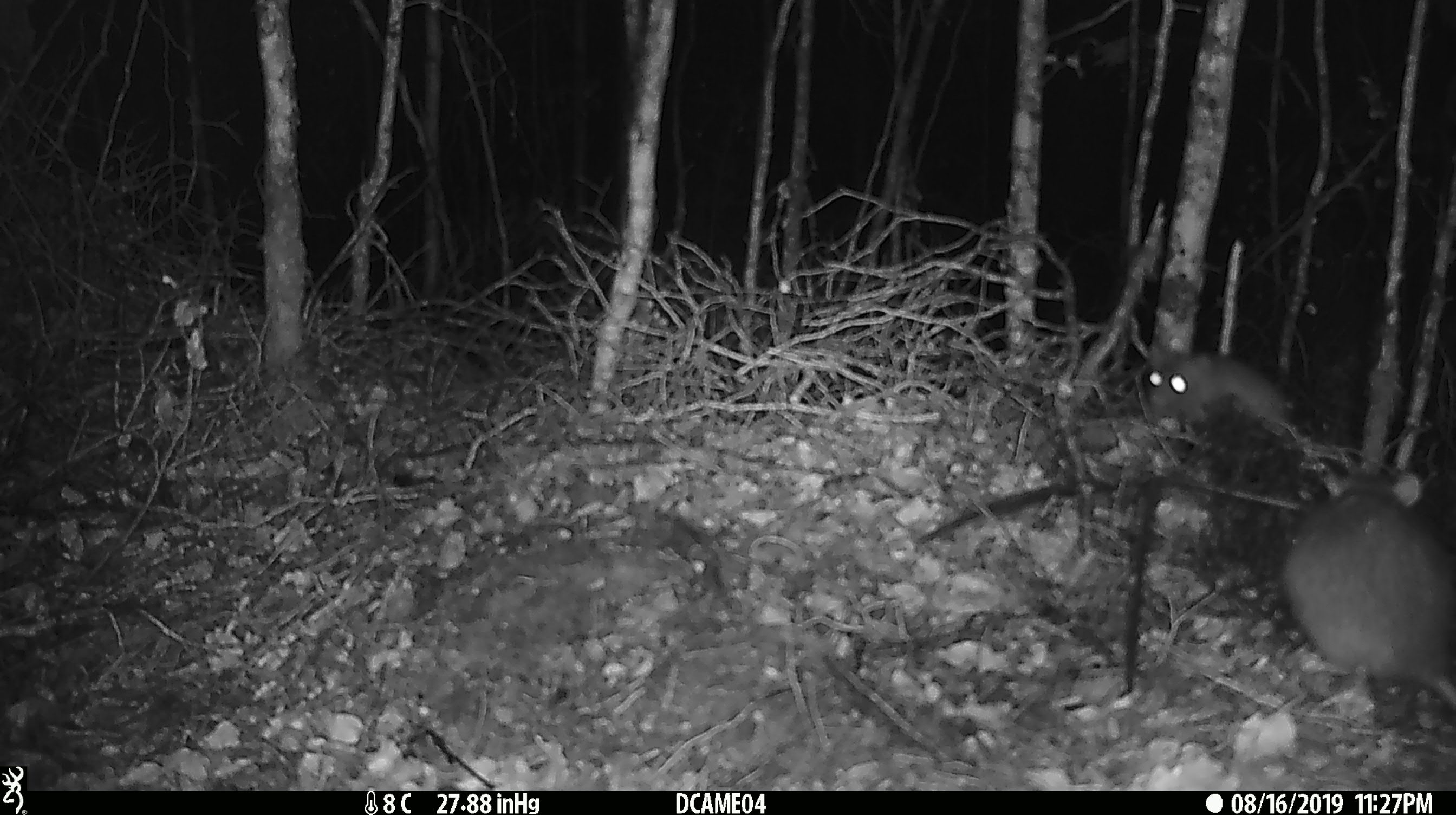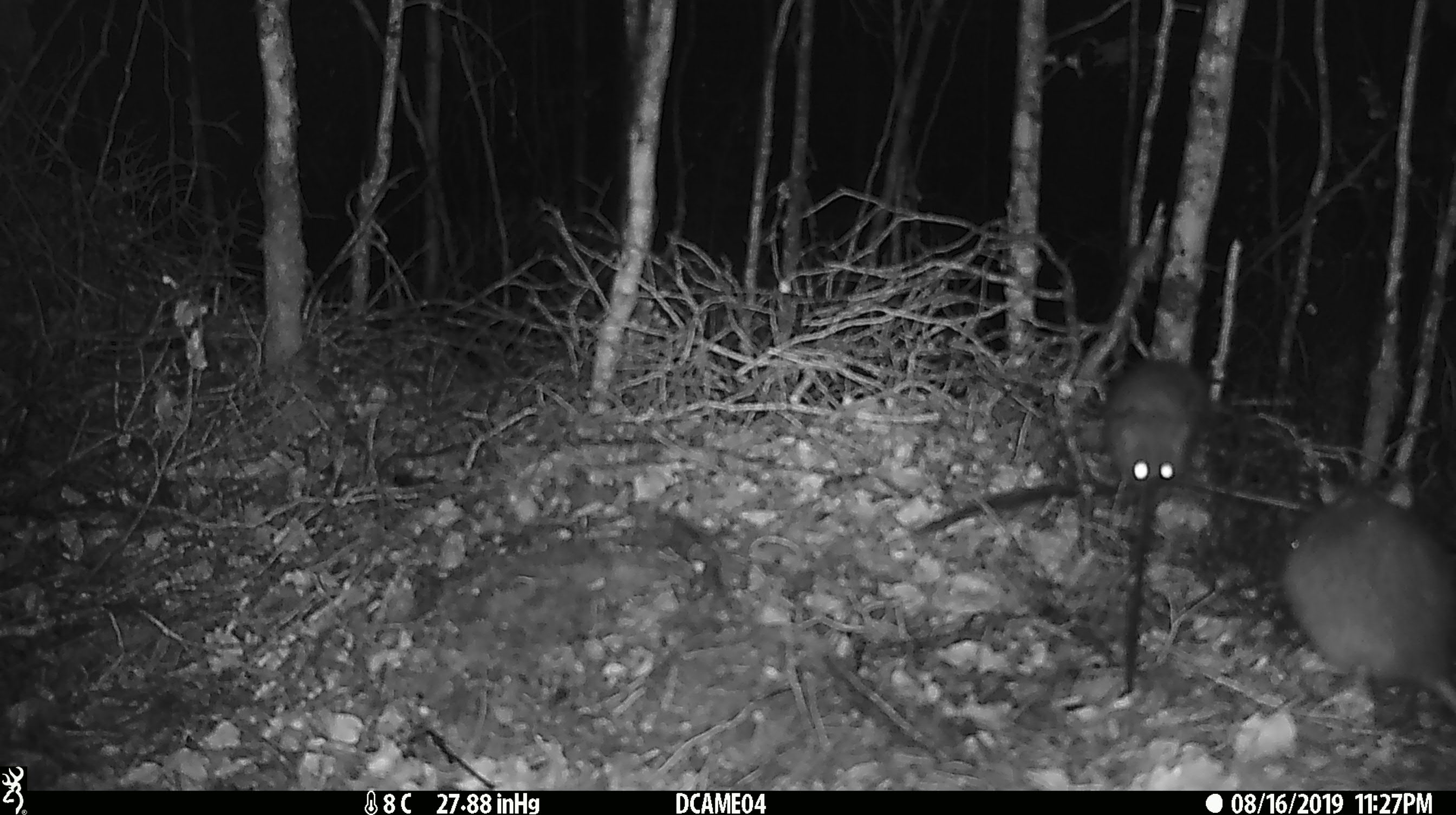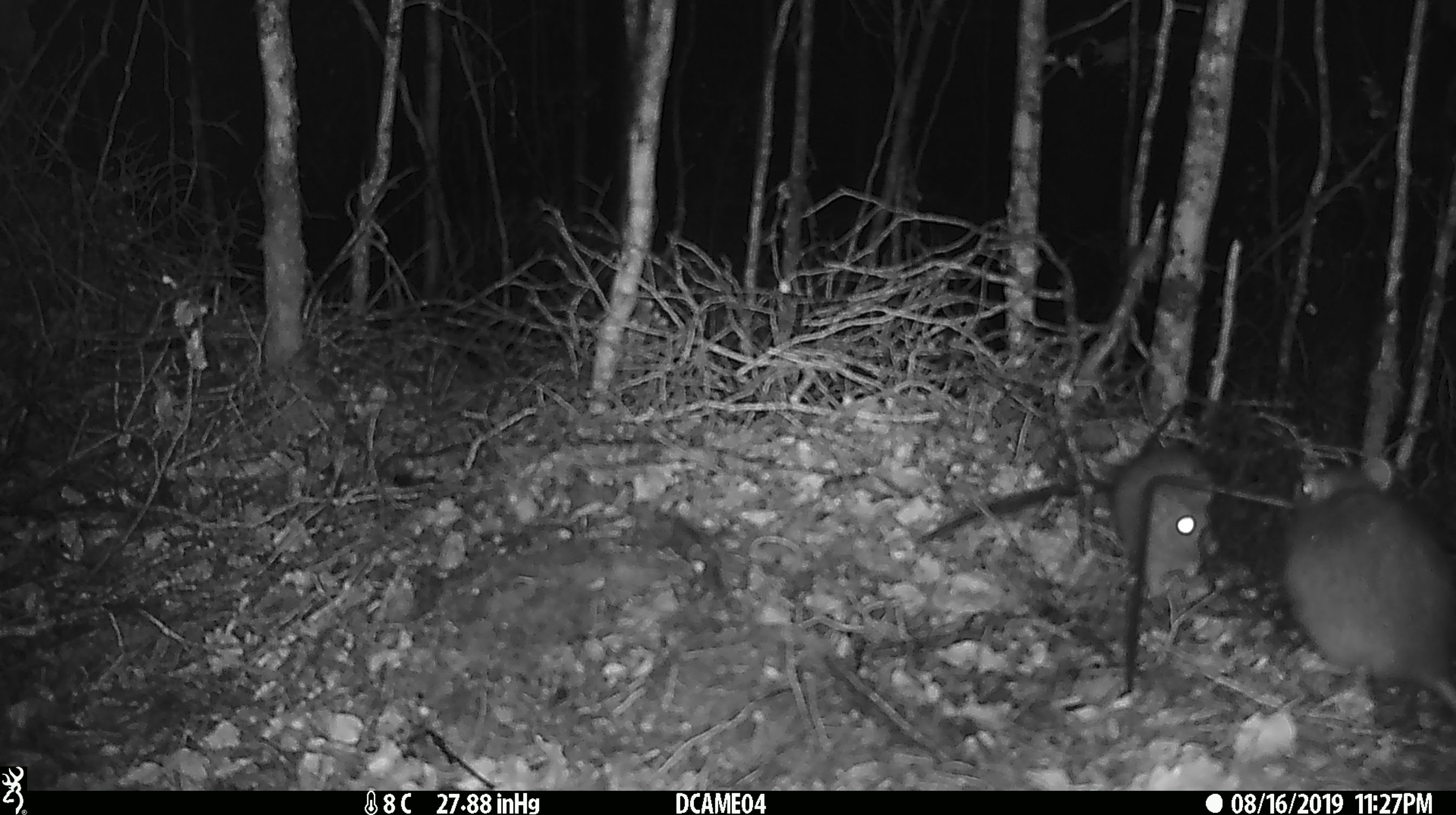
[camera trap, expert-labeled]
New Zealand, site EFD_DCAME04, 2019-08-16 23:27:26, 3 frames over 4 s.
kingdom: Animalia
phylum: Chordata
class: Mammalia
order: Rodentia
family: Muridae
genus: Rattus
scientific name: Rattus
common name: rat